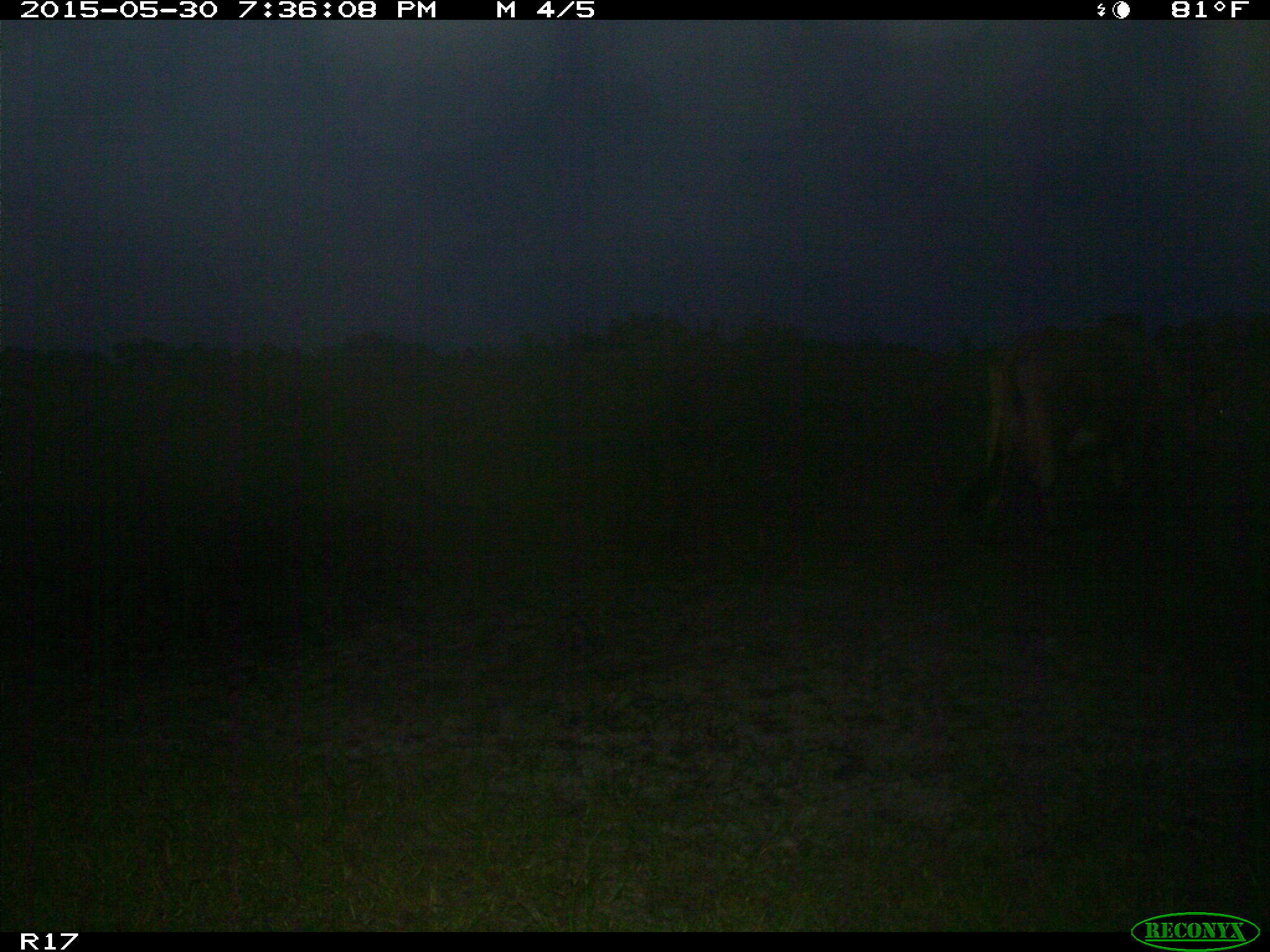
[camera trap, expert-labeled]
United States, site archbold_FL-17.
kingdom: Animalia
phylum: Chordata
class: Mammalia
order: Artiodactyla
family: Bovidae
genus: Bos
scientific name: Bos taurus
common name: domestic cow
Bos taurus (domestic cow).